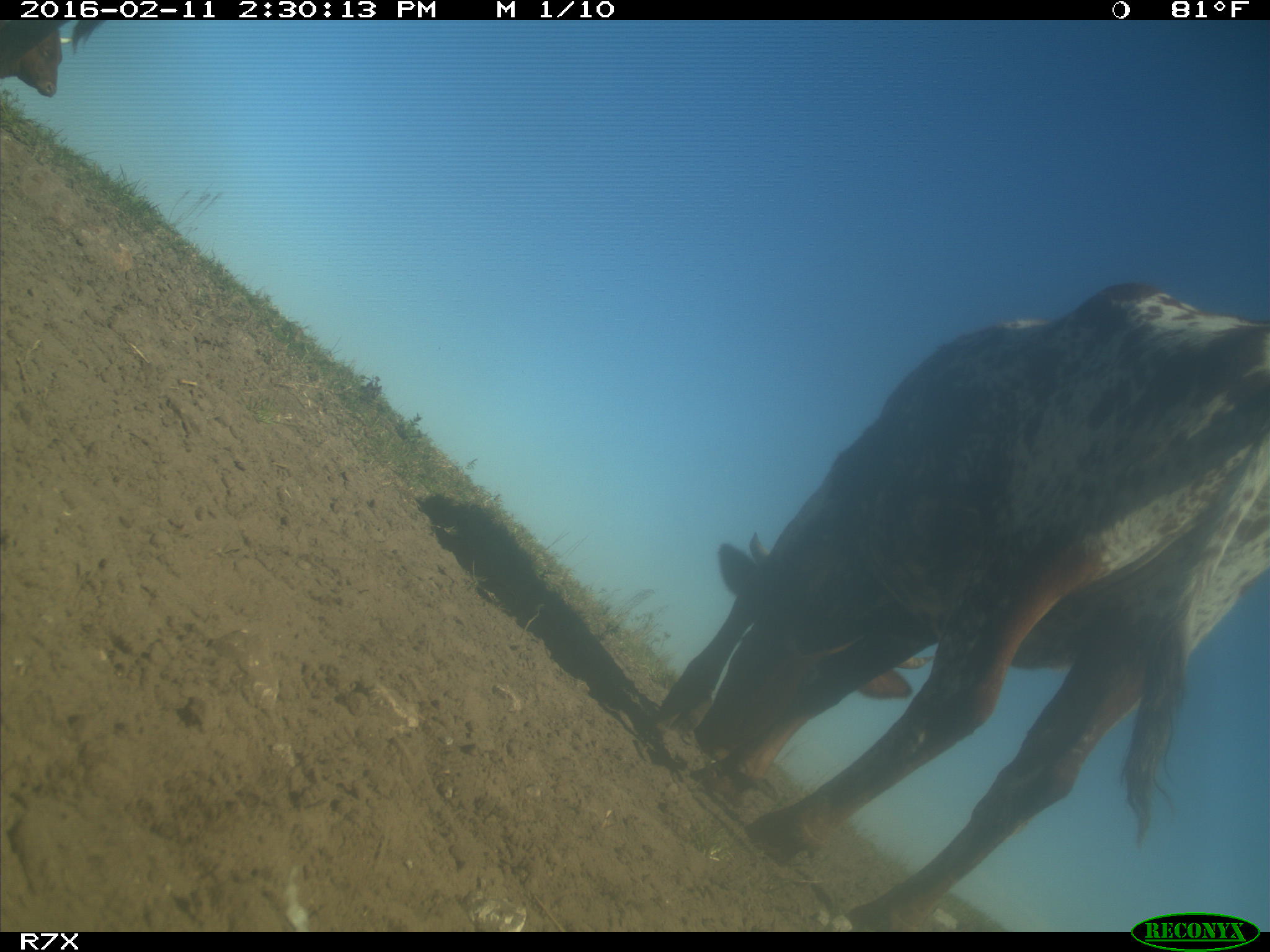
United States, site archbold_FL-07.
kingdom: Animalia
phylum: Chordata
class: Mammalia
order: Artiodactyla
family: Bovidae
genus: Bos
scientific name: Bos taurus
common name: domestic cow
Bos taurus (domestic cow).